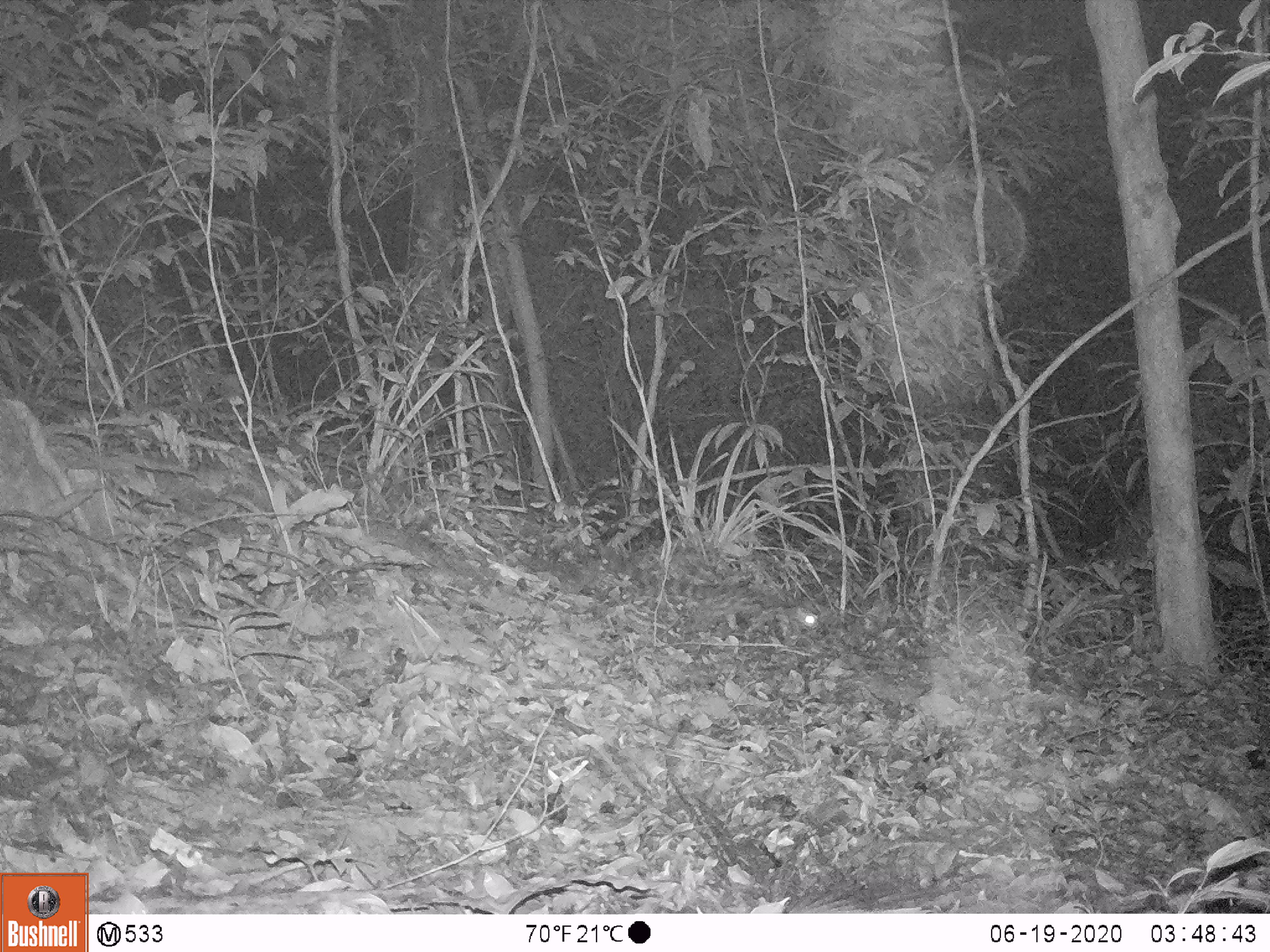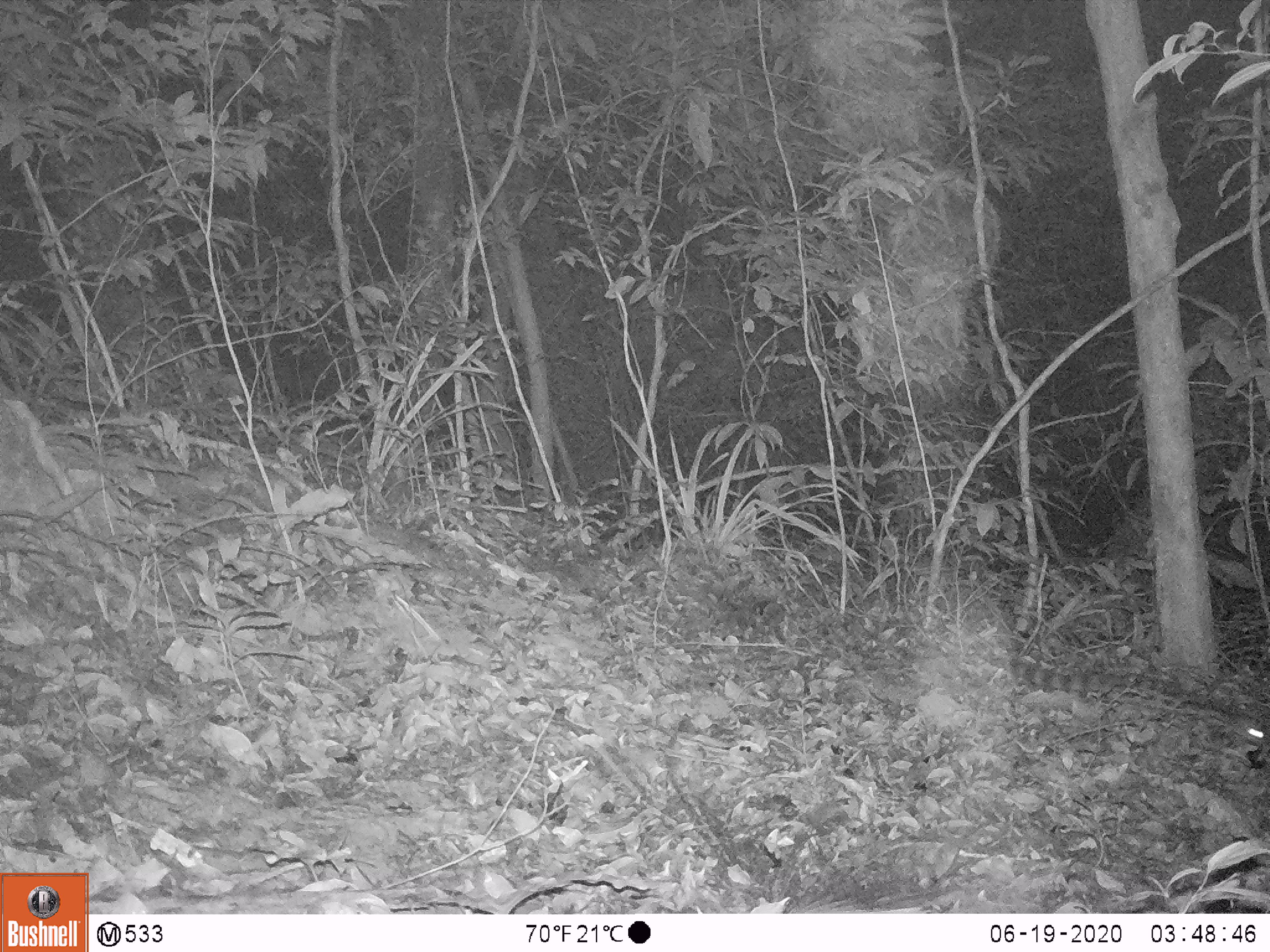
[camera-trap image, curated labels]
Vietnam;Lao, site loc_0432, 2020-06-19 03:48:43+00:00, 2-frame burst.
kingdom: Animalia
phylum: Chordata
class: Mammalia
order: Carnivora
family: Prionodontidae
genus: Prionodon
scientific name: Prionodon pardicolor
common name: spotted linsang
Spotted linsang (Prionodon pardicolor). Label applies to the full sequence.